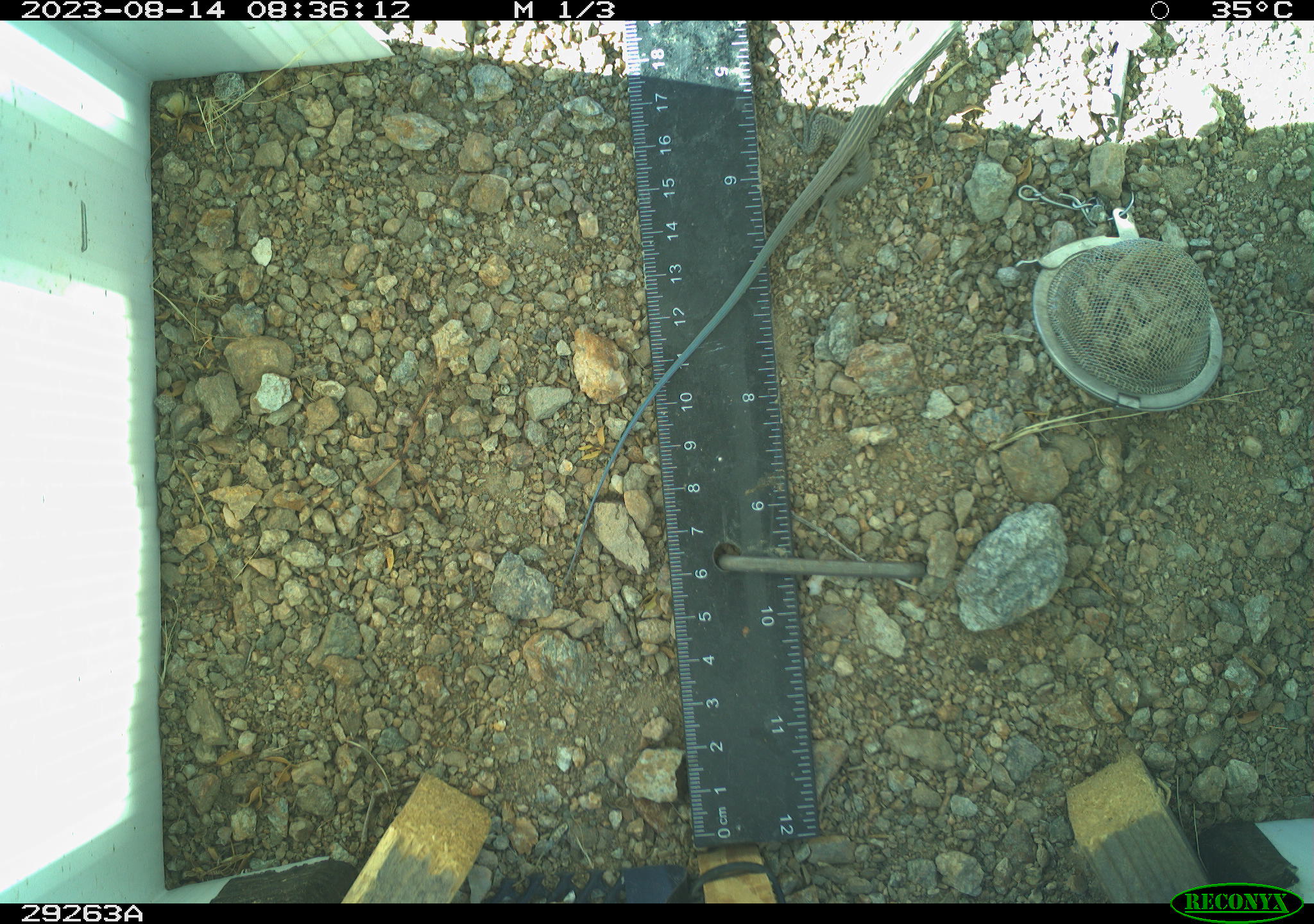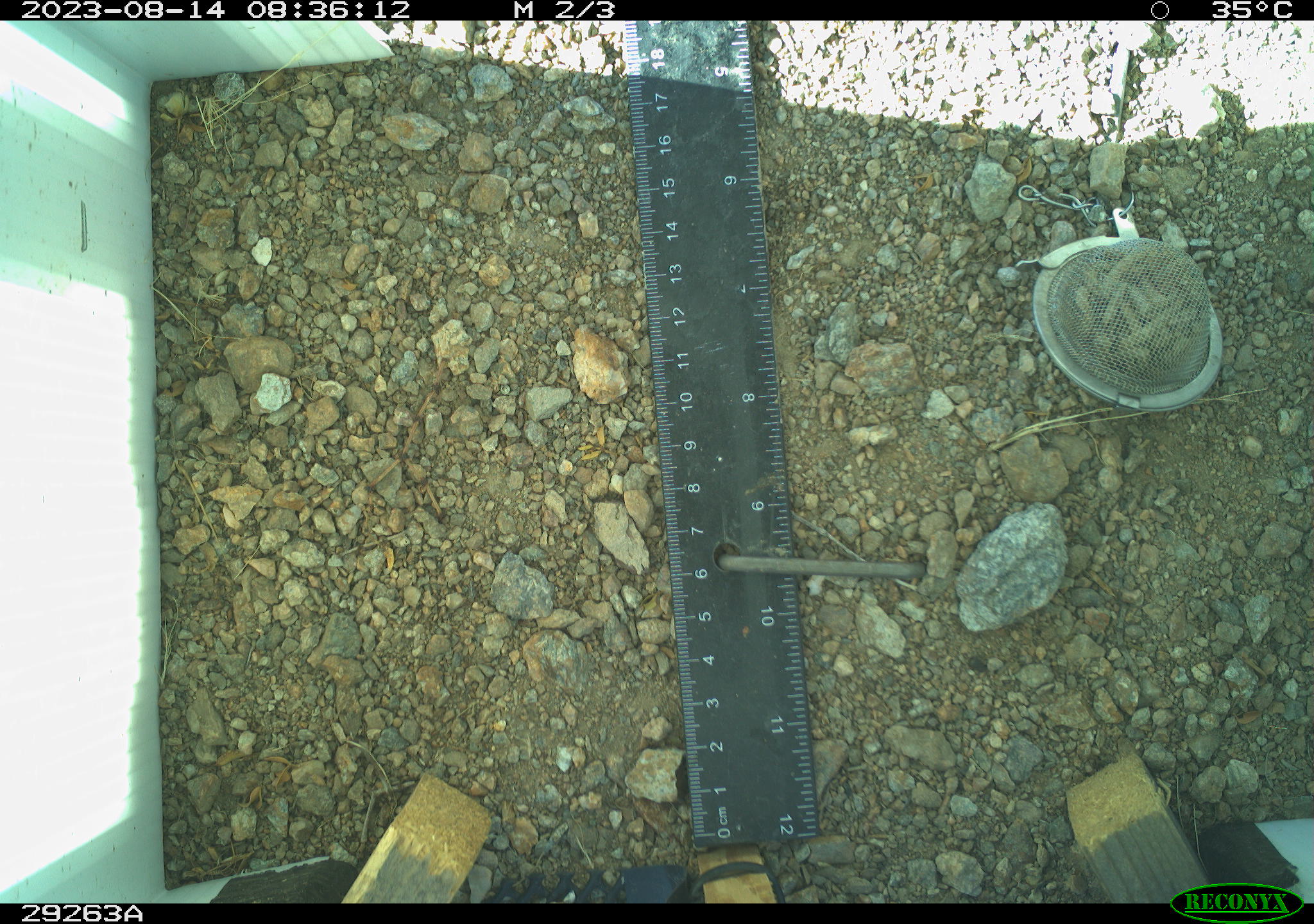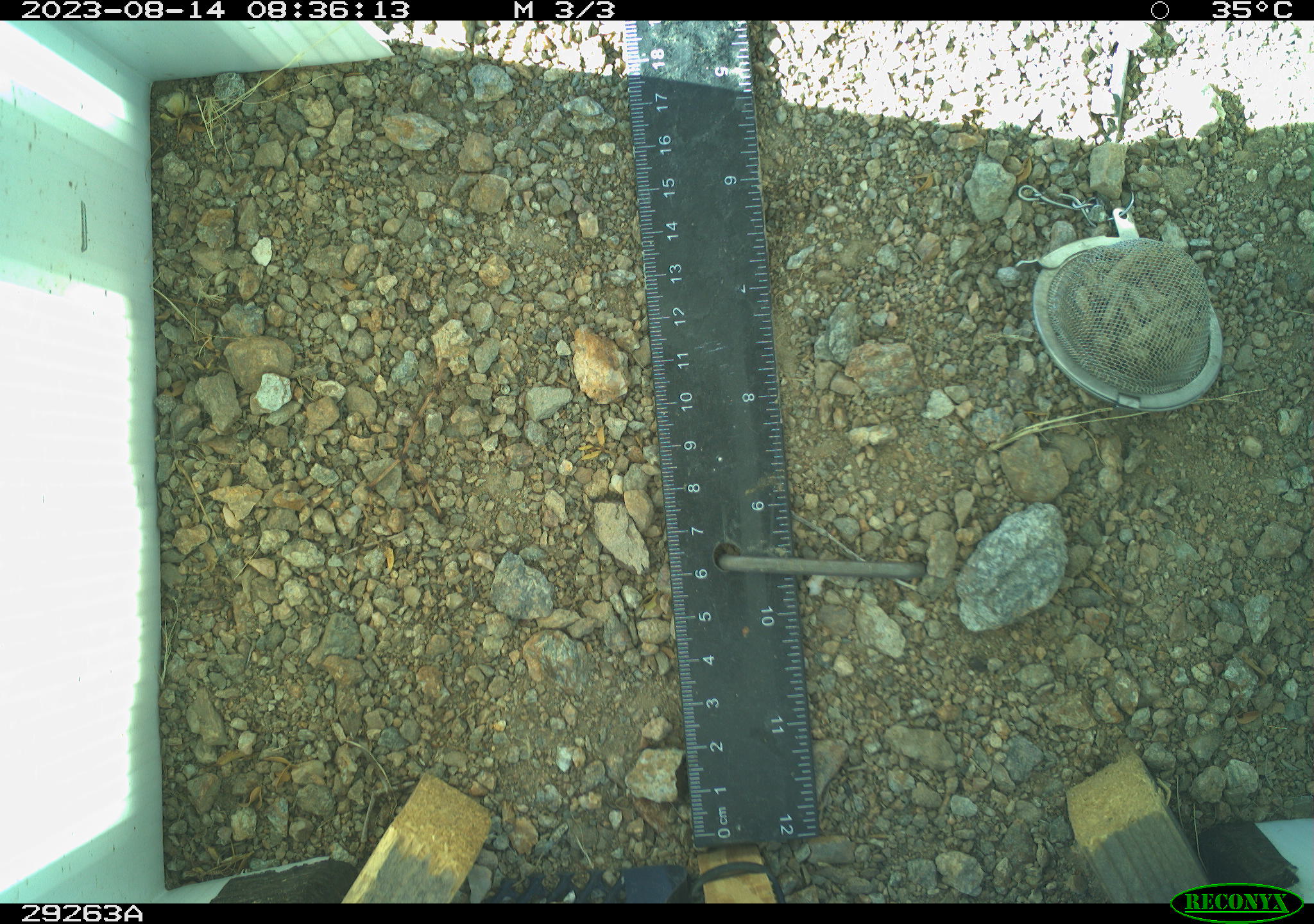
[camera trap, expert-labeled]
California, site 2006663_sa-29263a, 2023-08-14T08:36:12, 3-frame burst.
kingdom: Animalia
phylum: Chordata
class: Reptilia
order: Squamata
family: Teiidae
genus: Aspidoscelis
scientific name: Aspidoscelis tigris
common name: western whiptail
Western whiptail (Aspidoscelis tigris).